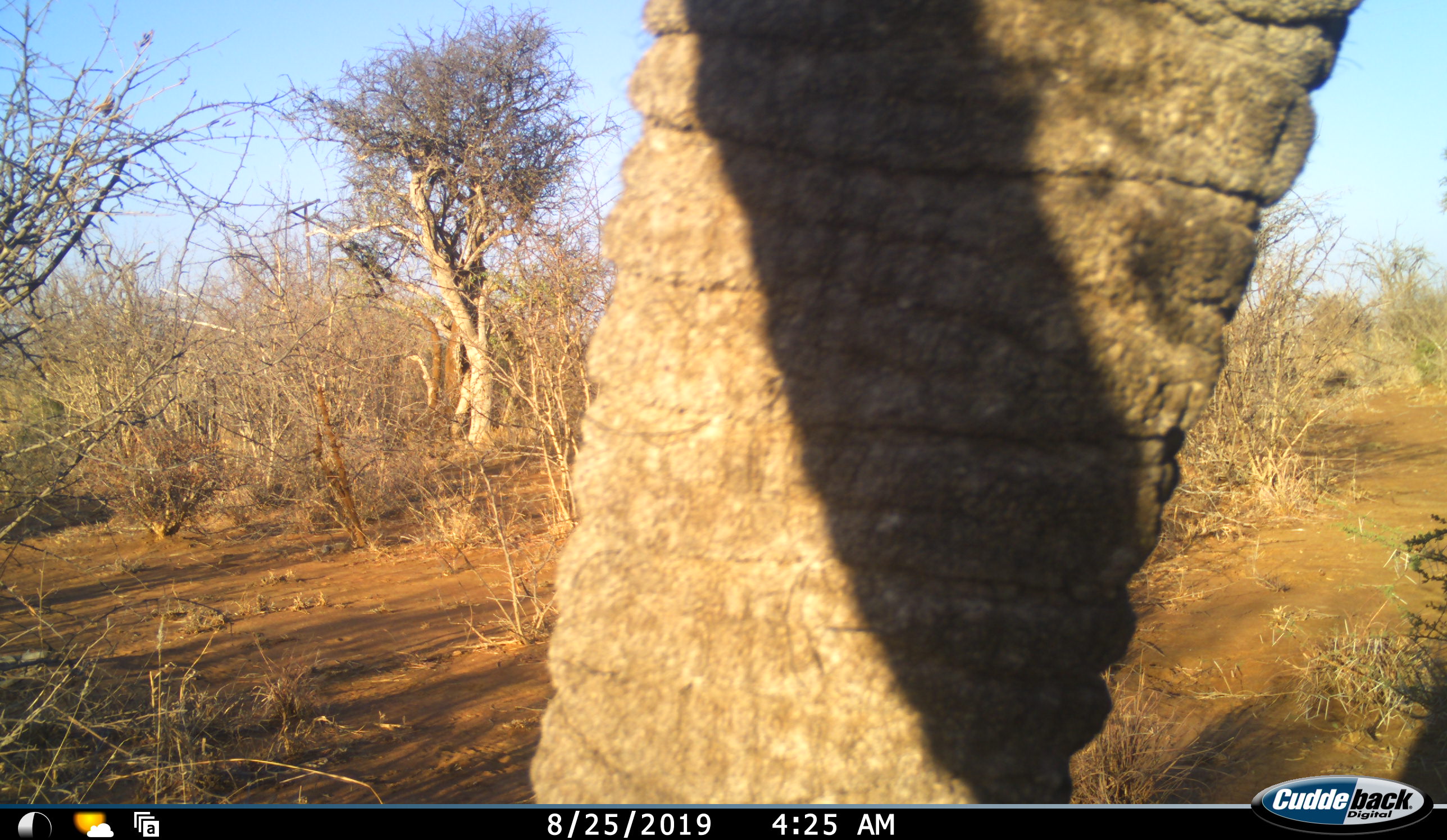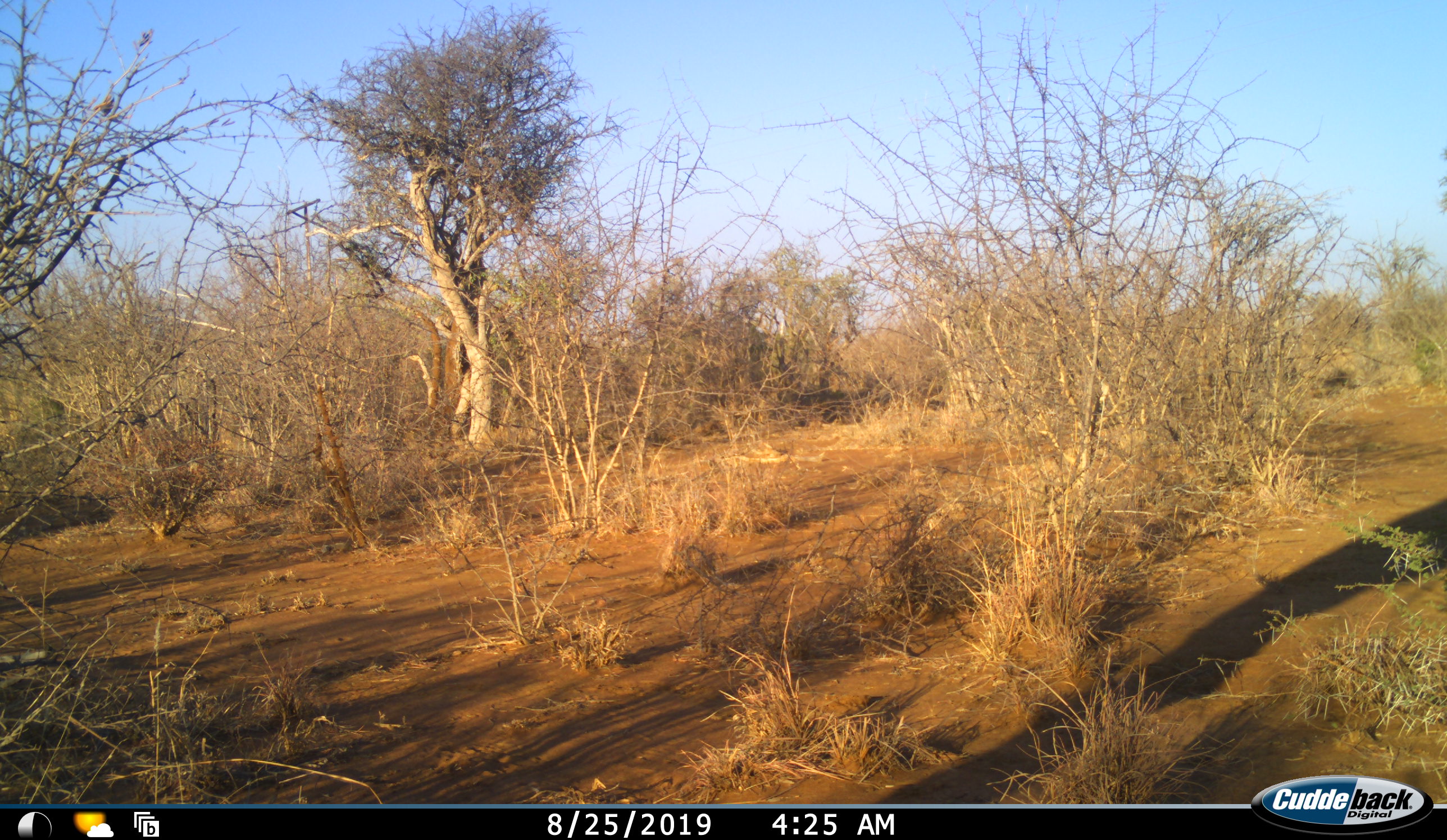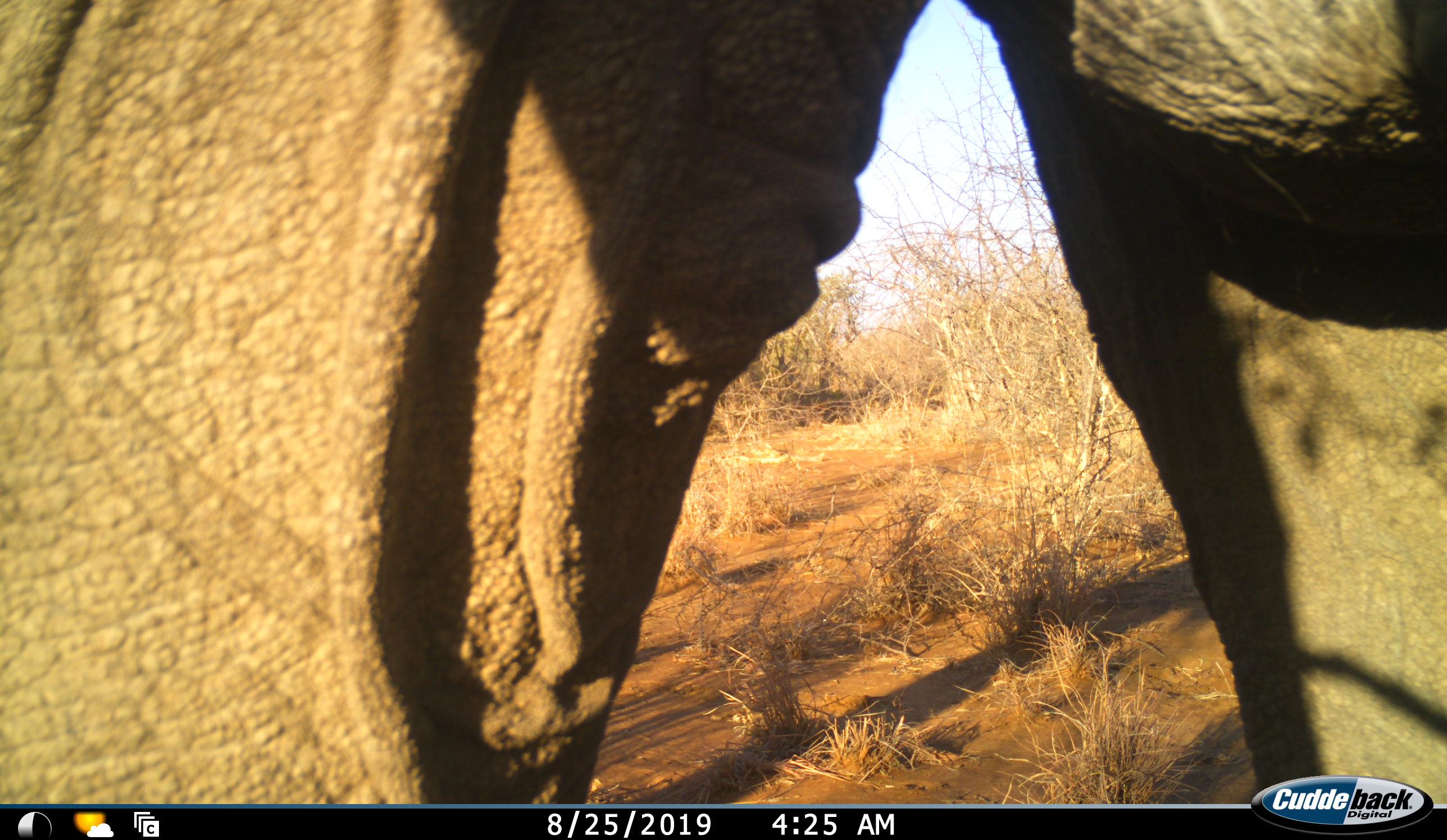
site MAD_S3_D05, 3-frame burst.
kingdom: Animalia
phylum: Chordata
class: Mammalia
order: Proboscidea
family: Elephantidae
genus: Loxodonta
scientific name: Loxodonta africana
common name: african bush elephant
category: elephant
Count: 1.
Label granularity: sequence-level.